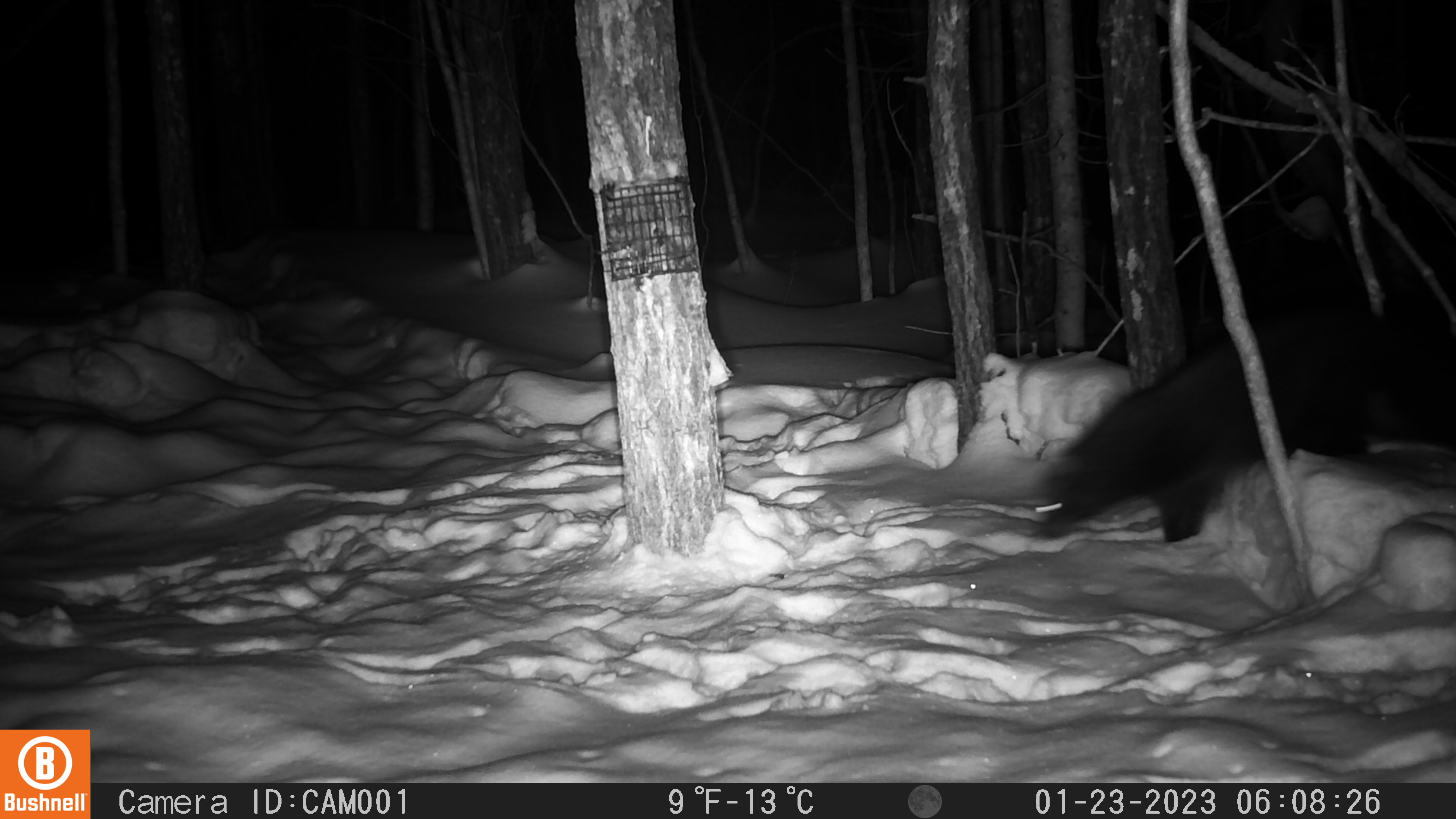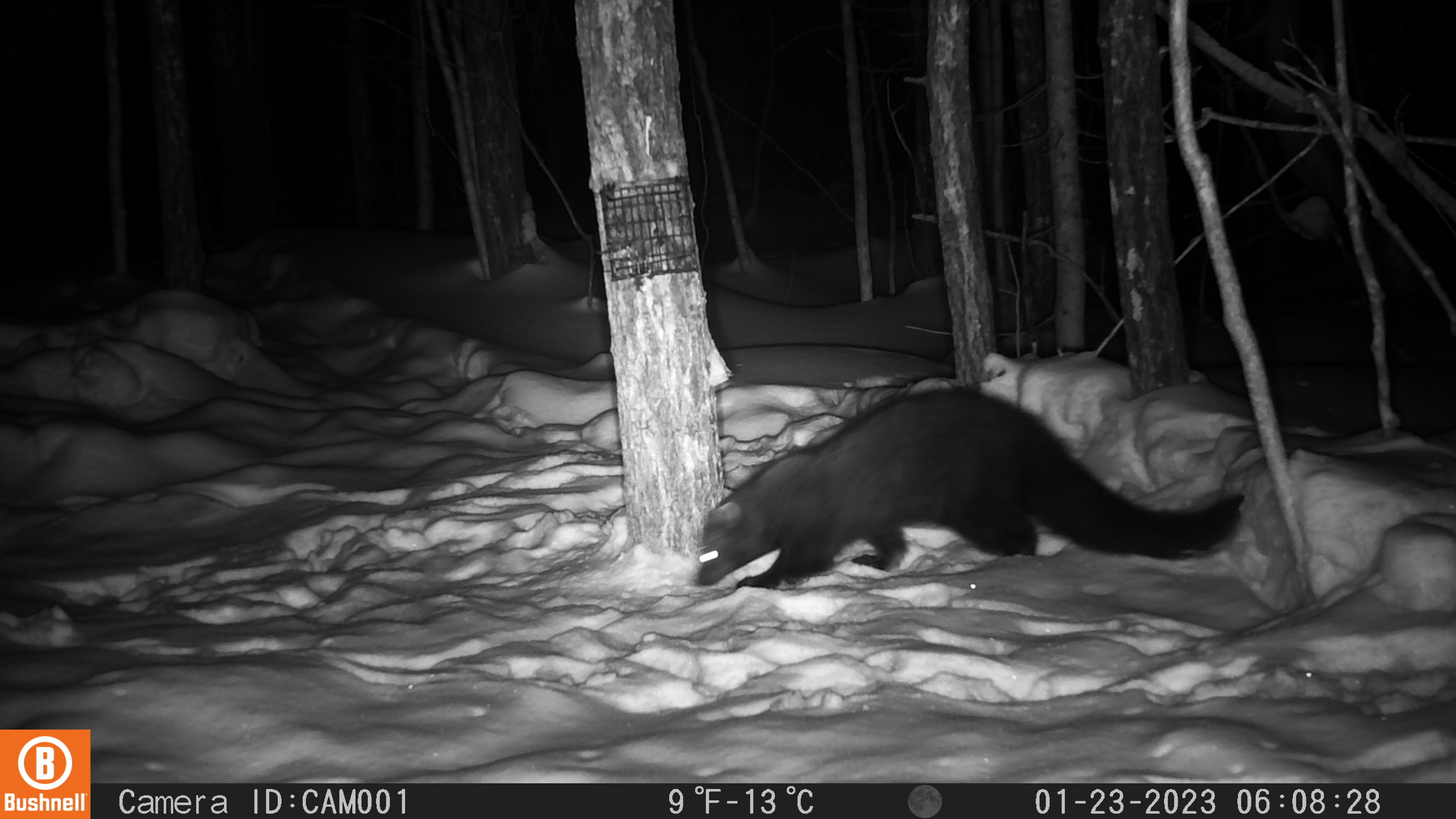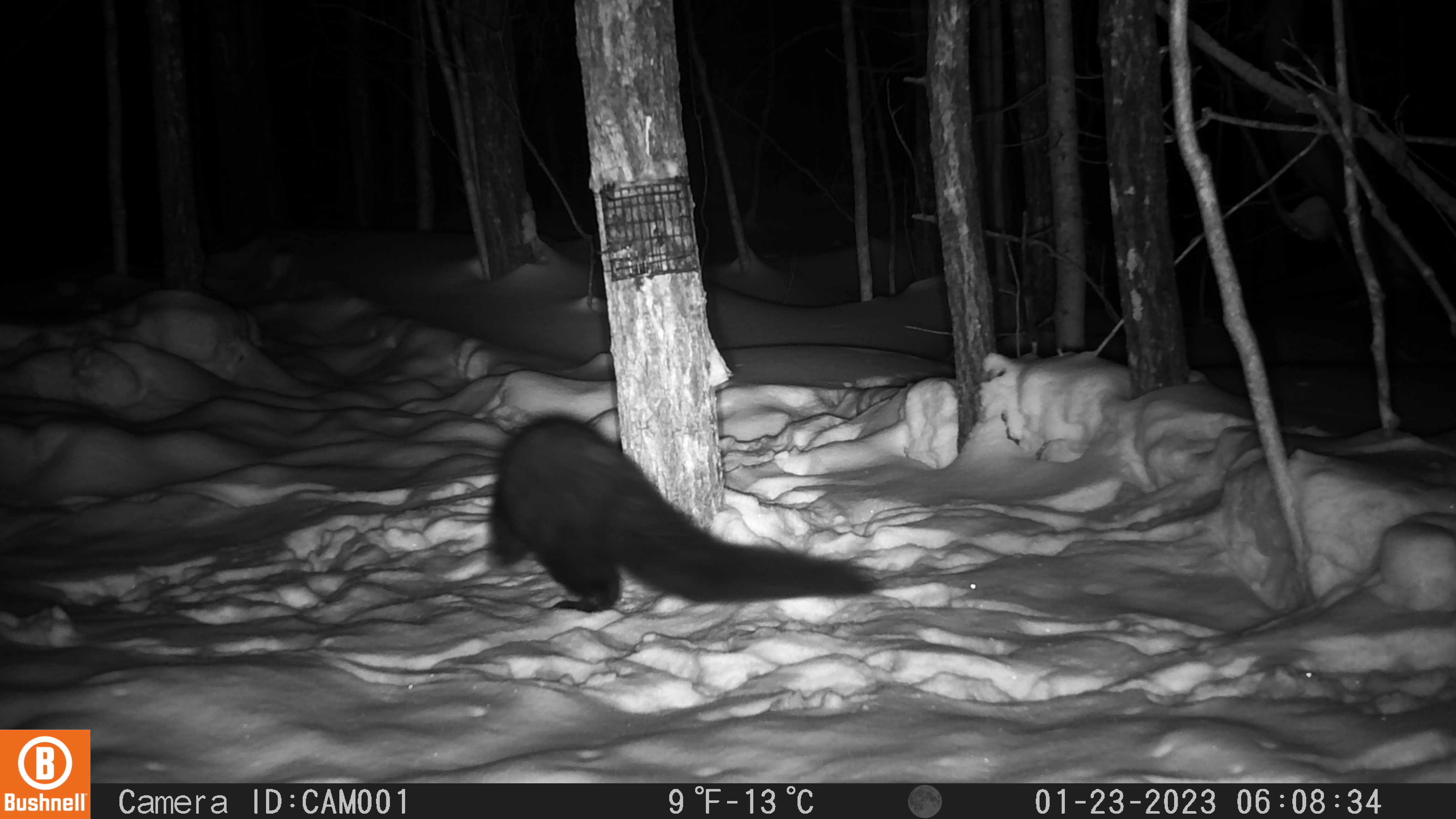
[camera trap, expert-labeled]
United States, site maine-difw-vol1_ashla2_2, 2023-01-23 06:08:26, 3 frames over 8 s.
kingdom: Animalia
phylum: Chordata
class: Mammalia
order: Carnivora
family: Mustelidae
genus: Pekania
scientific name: Pekania pennanti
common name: fisher